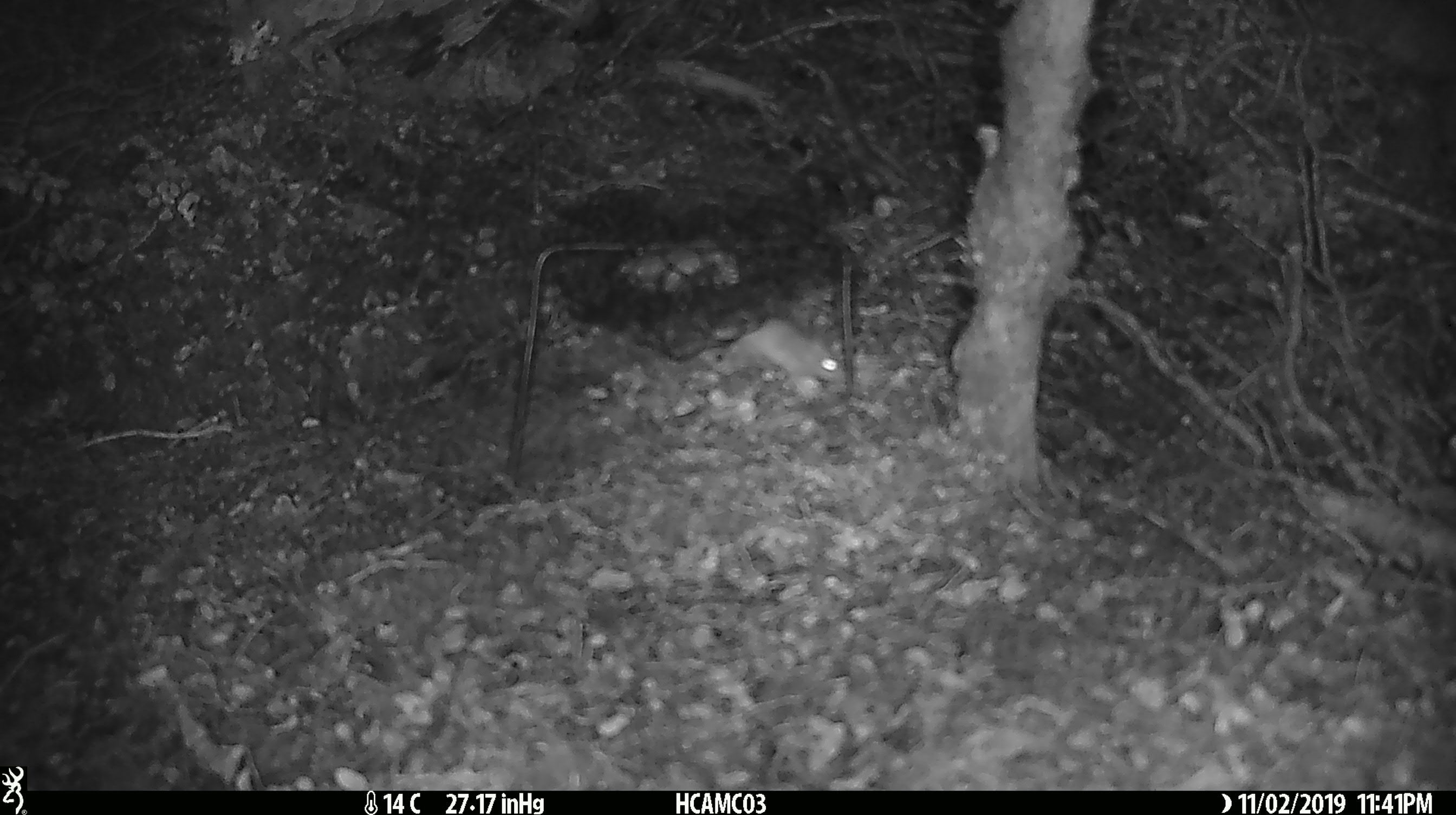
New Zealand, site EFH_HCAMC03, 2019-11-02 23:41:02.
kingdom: Animalia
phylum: Chordata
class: Mammalia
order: Rodentia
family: Muridae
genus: Mus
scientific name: Mus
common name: mouse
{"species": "mouse (Mus)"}